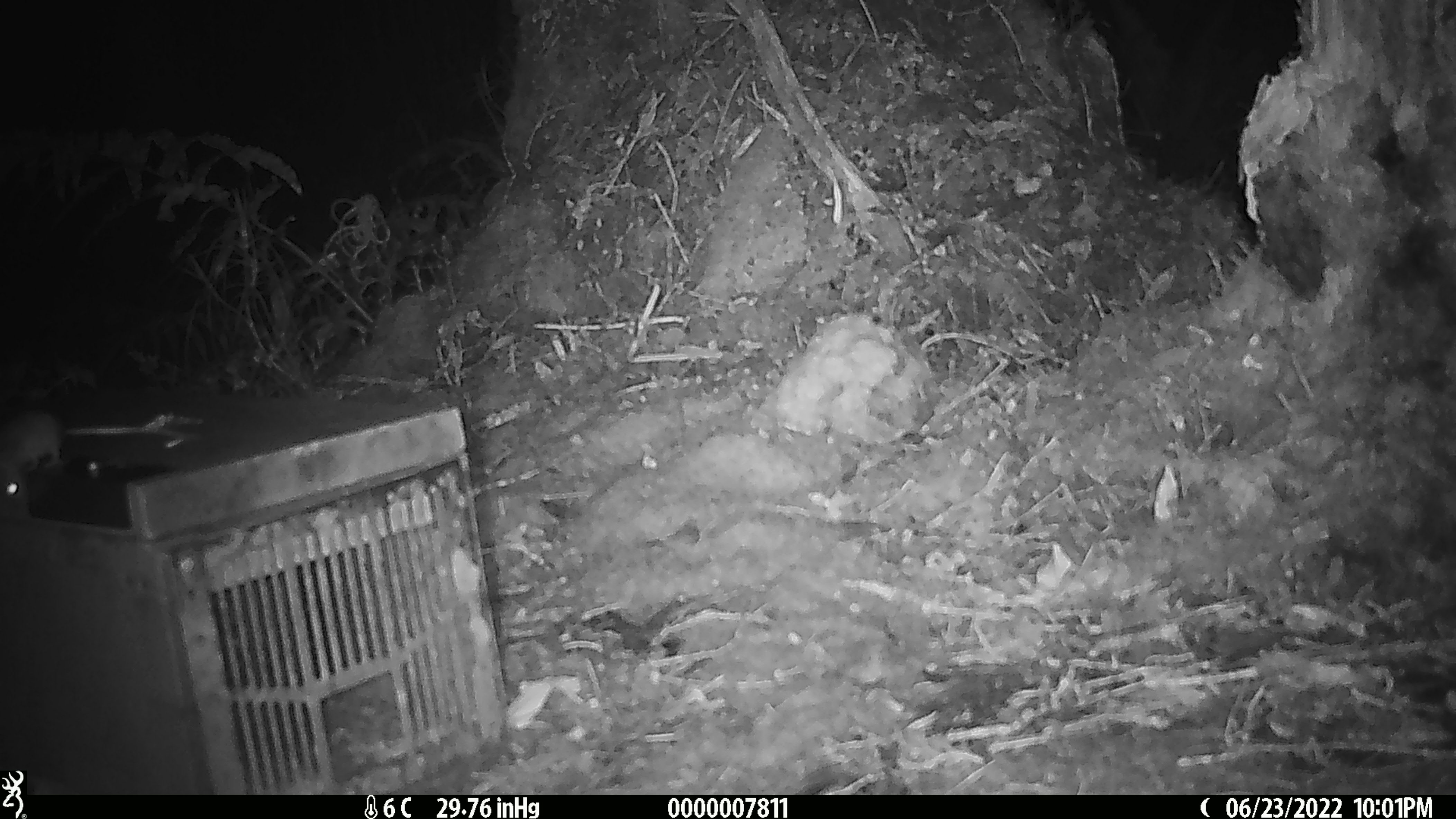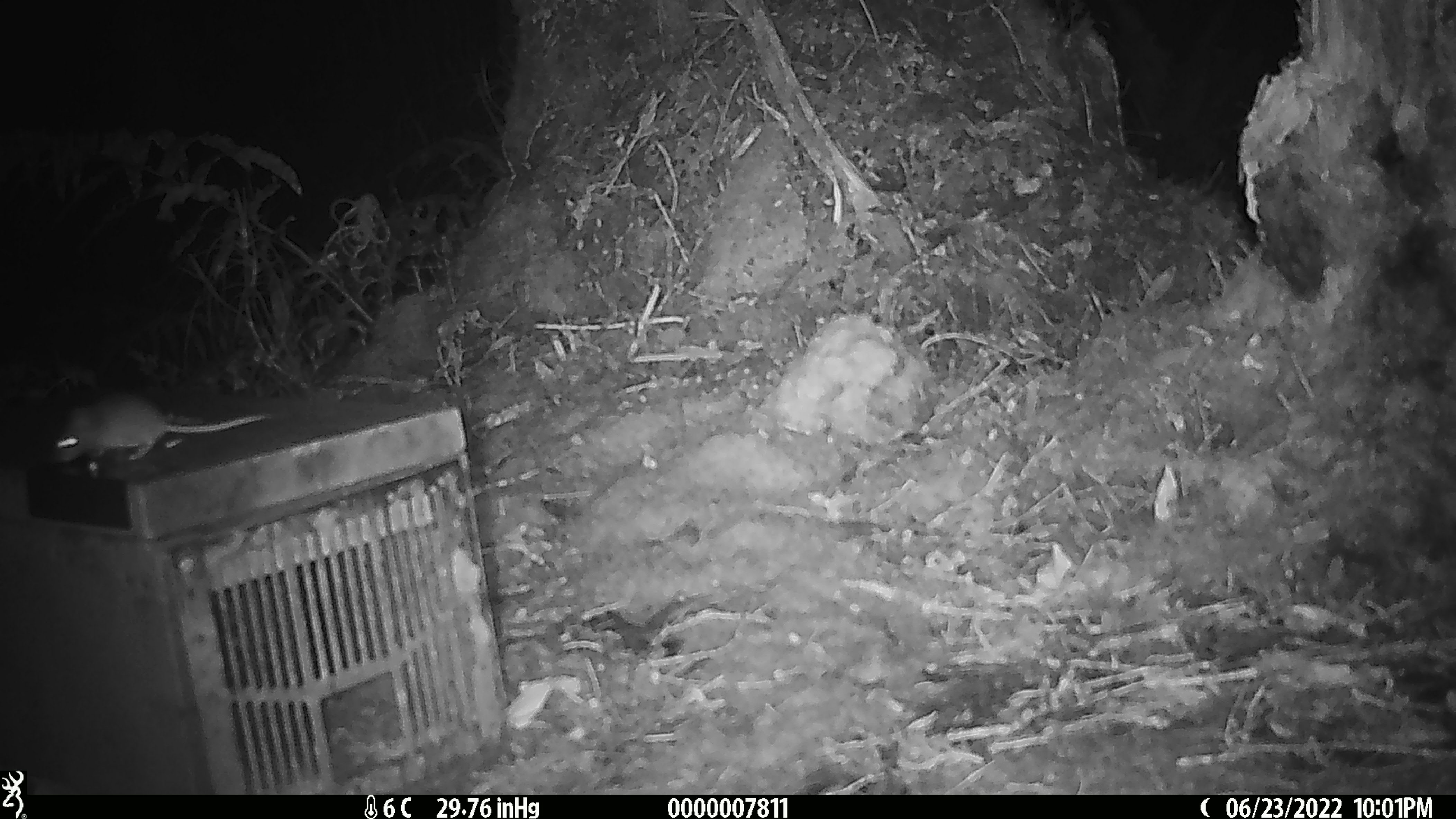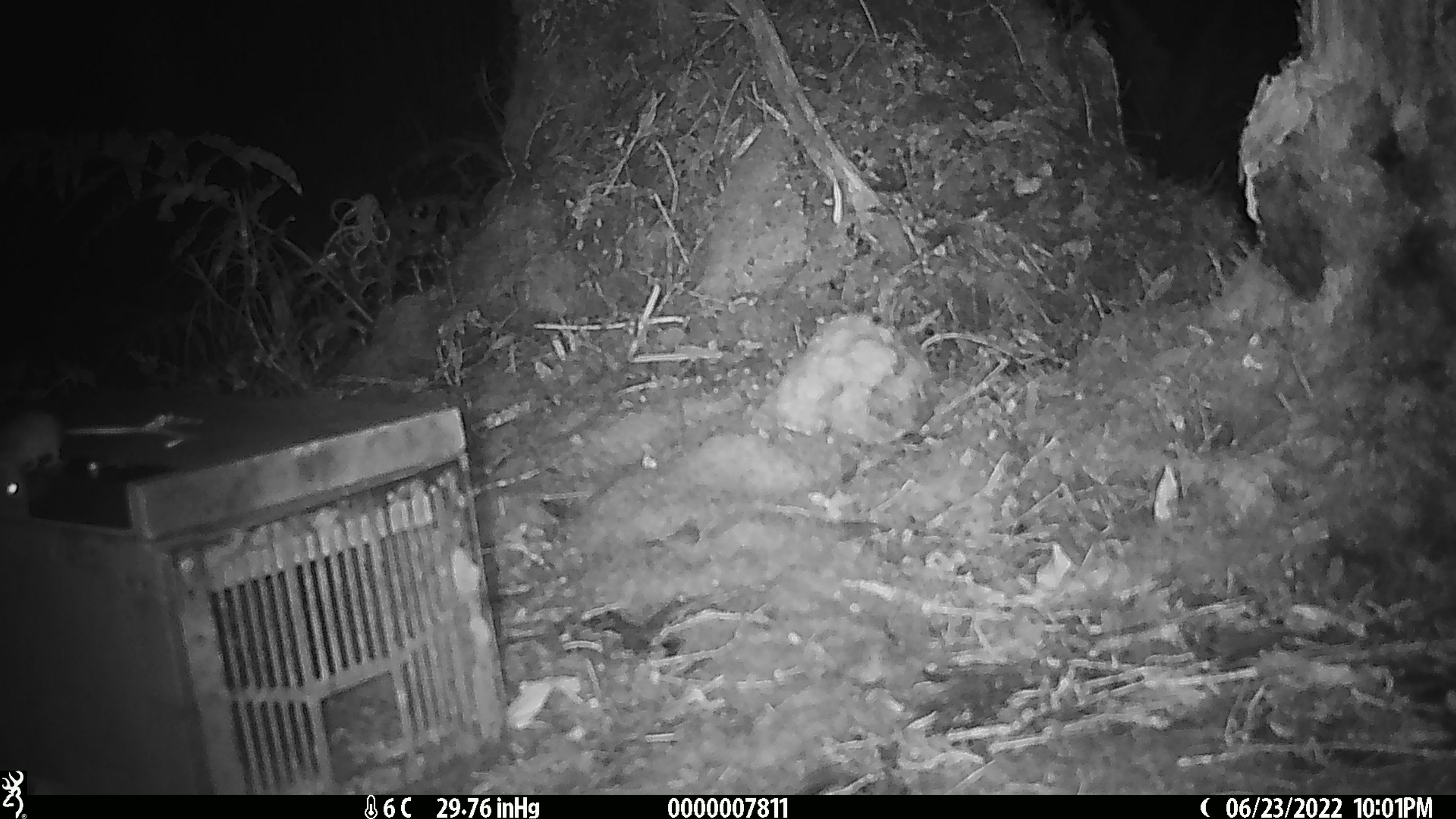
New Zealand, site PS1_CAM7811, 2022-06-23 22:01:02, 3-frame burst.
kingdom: Animalia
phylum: Chordata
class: Mammalia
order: Rodentia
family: Muridae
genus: Mus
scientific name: Mus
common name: mouse